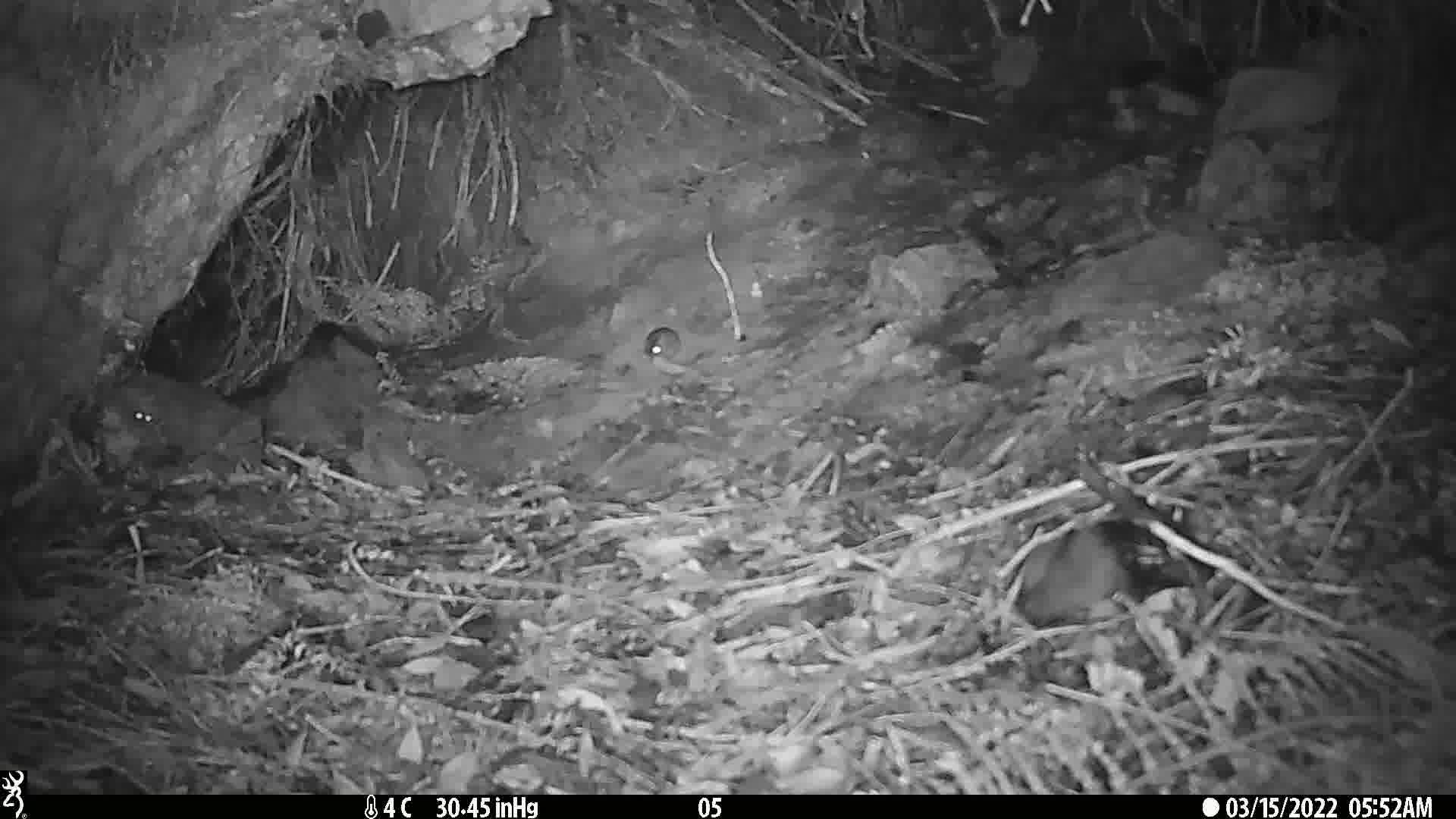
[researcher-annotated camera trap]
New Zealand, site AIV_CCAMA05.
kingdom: Animalia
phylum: Chordata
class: Mammalia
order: Rodentia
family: Muridae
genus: Mus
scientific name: Mus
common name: mouse